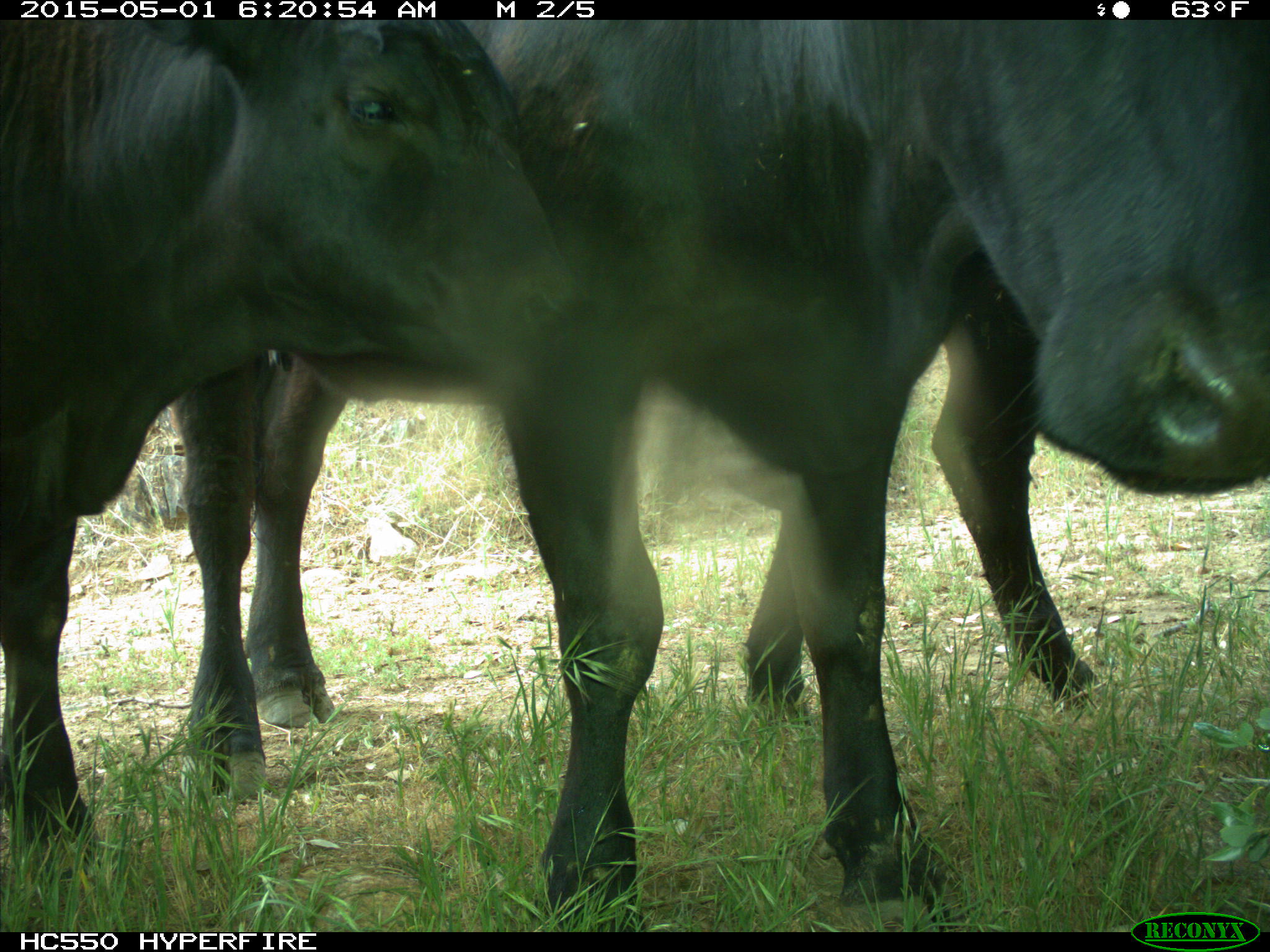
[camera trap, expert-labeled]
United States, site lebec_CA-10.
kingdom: Animalia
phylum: Chordata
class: Mammalia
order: Artiodactyla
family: Bovidae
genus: Bos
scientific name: Bos taurus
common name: domestic cow